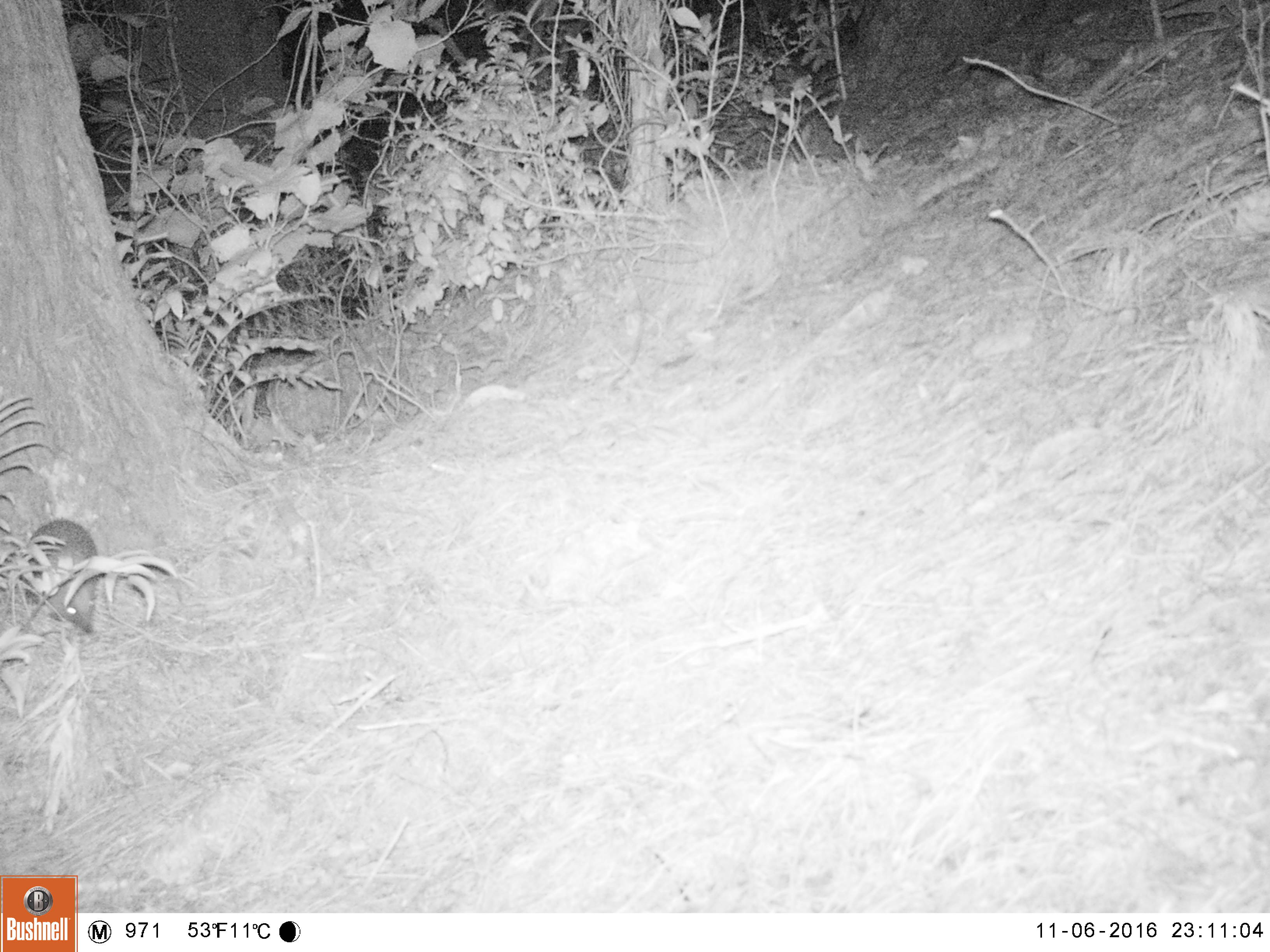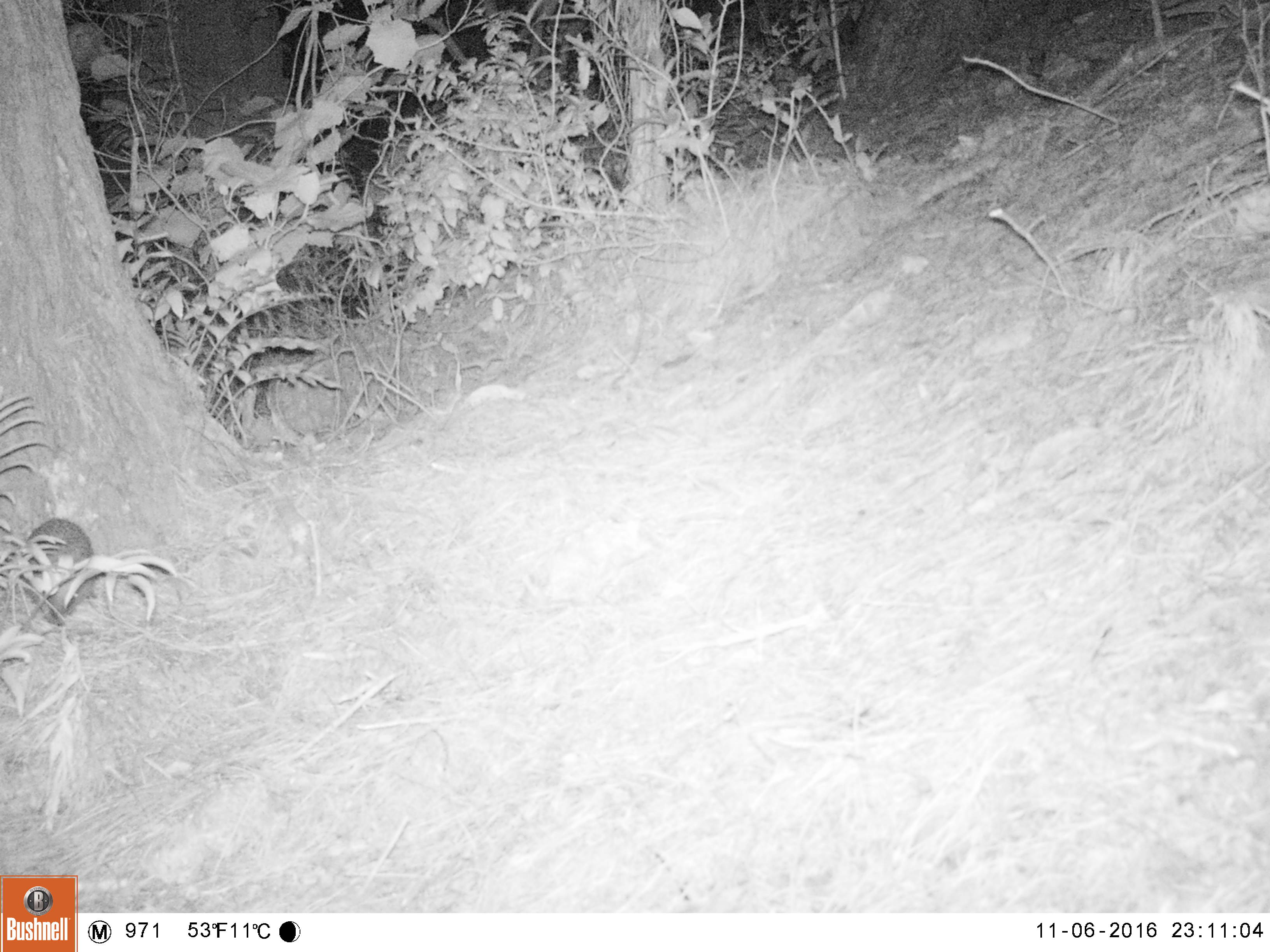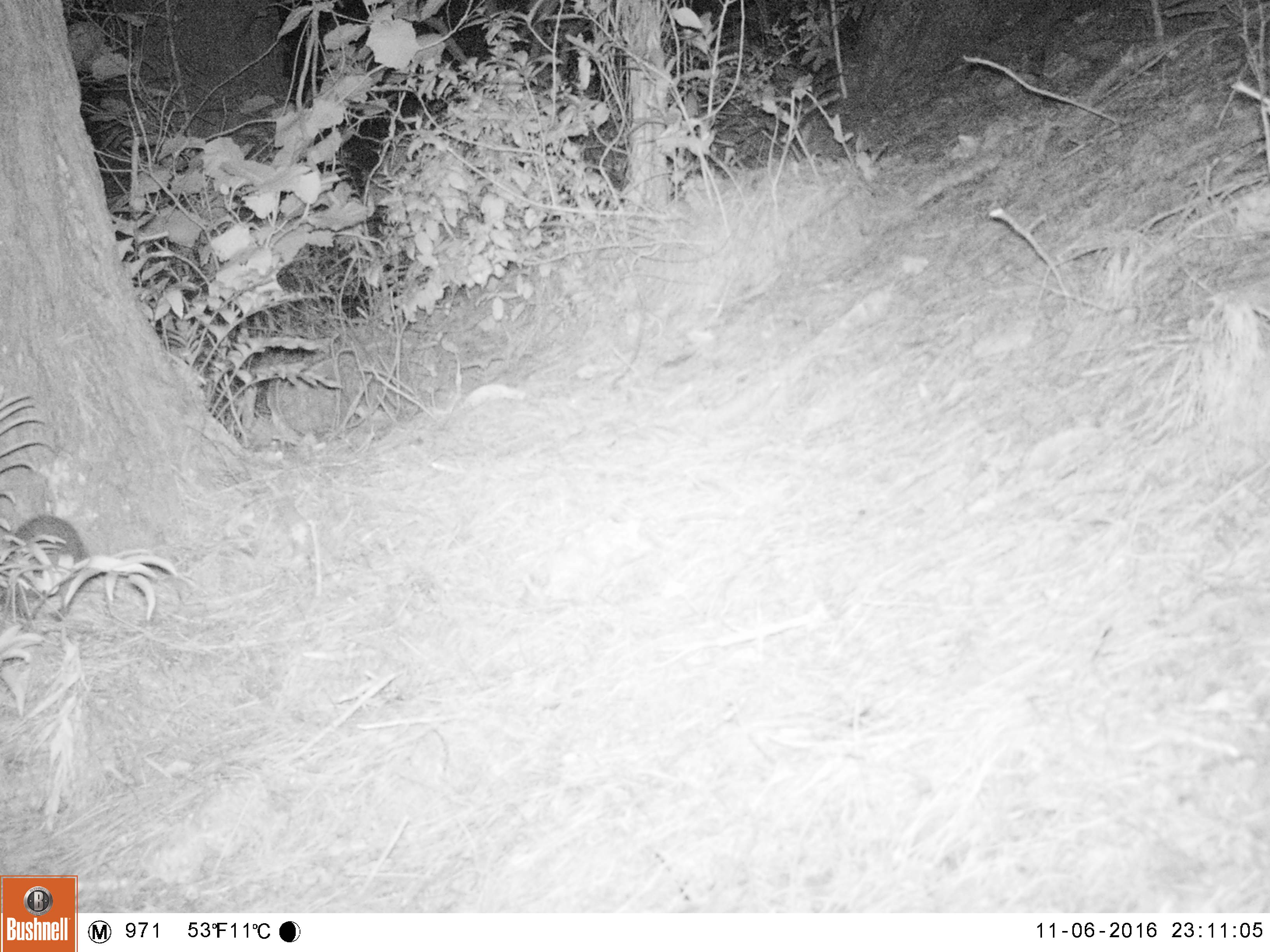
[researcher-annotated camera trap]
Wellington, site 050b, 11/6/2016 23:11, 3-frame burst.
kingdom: Animalia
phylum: Chordata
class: Mammalia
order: Eulipotyphla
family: Erinaceidae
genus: Erinaceus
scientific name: Erinaceus europaeus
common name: hedgehog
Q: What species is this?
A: Hedgehog (Erinaceus europaeus).